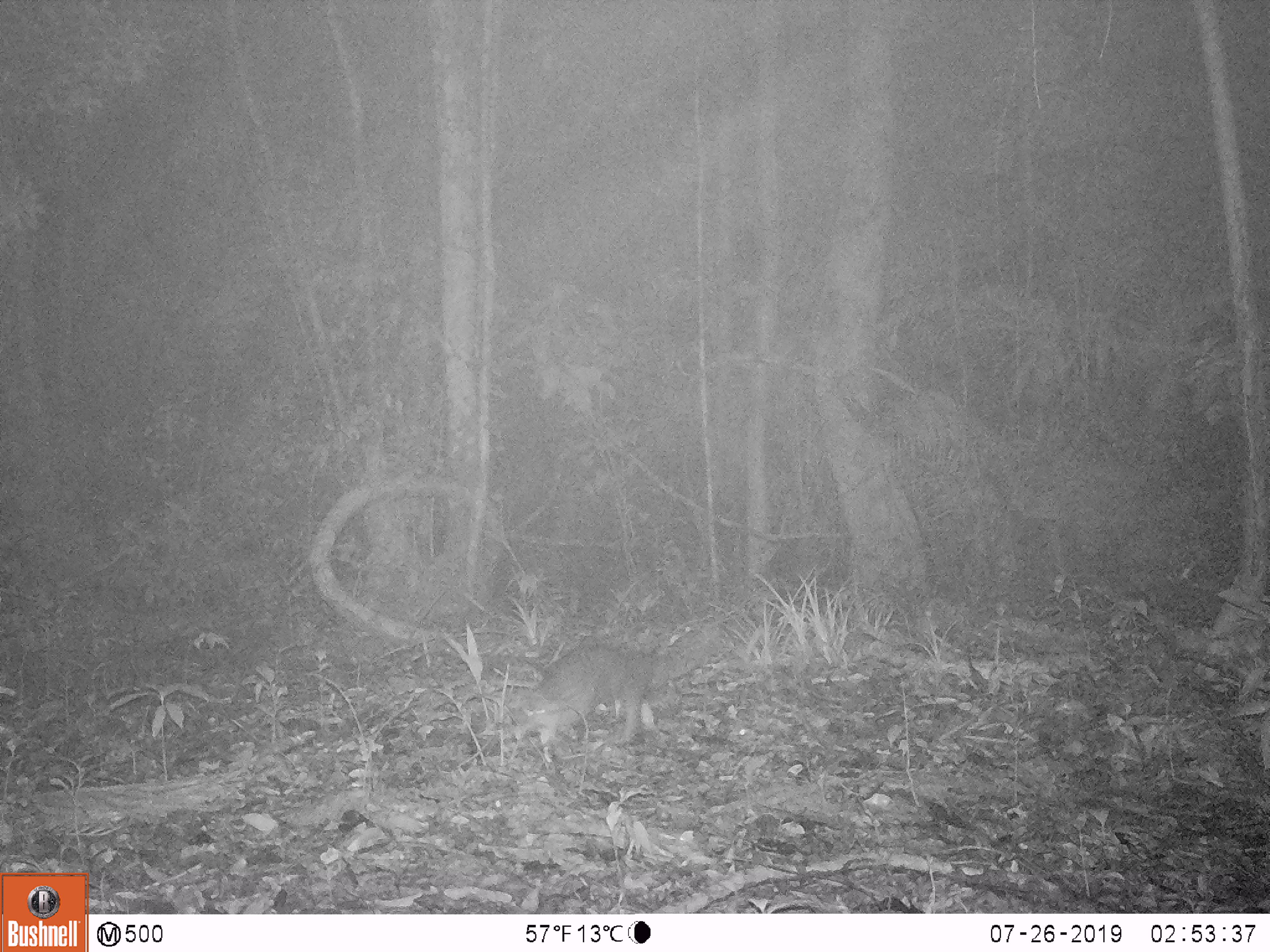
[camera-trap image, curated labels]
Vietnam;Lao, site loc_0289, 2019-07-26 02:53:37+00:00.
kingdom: Animalia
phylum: Chordata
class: Mammalia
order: Carnivora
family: Viverridae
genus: Paradoxurus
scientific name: Paradoxurus hermaphroditus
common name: common palm civet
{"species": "common palm civet (Paradoxurus hermaphroditus)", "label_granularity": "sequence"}